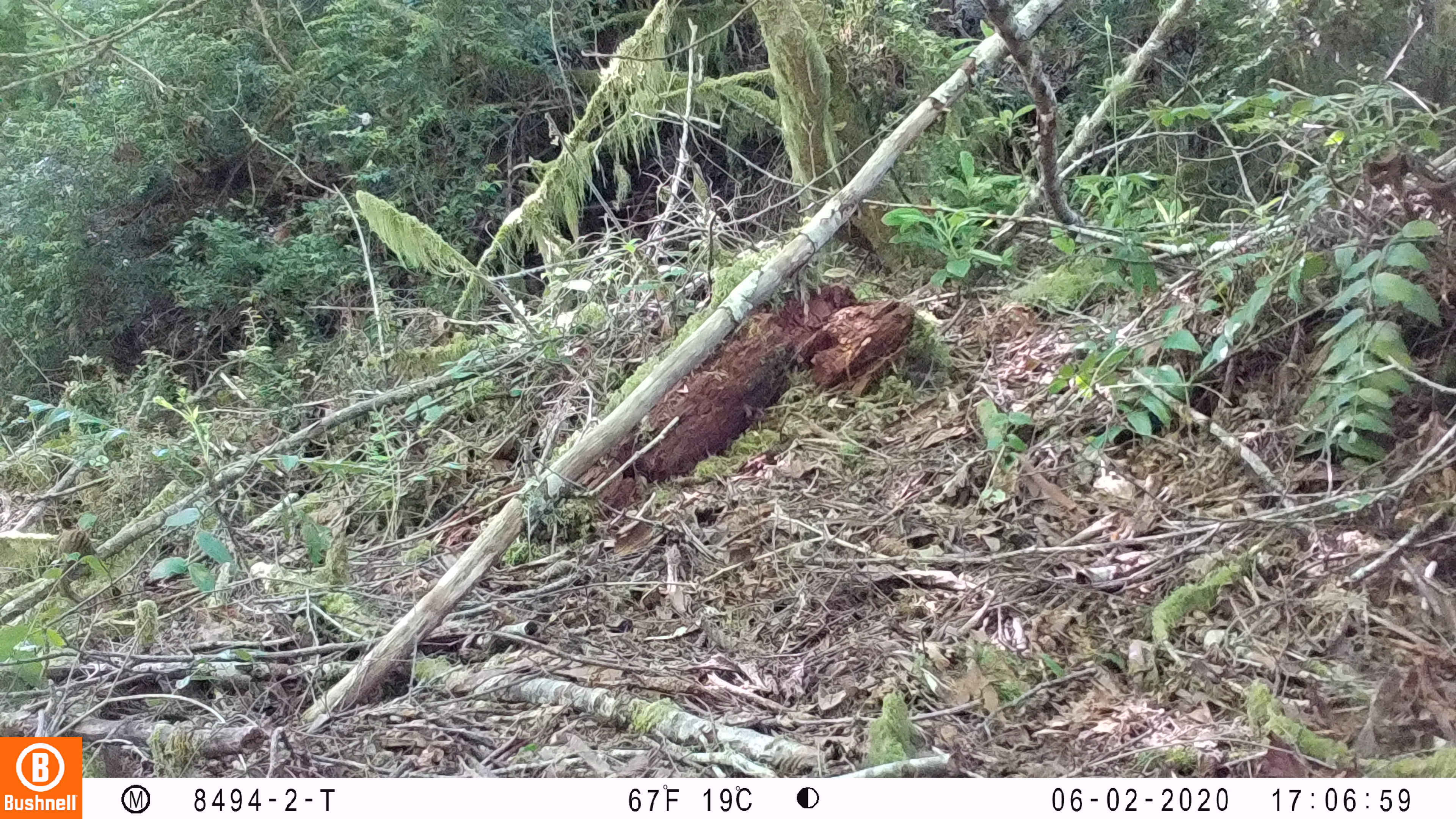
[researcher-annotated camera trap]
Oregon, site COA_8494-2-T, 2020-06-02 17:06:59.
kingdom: Animalia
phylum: Chordata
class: Mammalia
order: Rodentia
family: Sciuridae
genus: Neotamias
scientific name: Neotamias townsendii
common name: townsend's chipmunk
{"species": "townsend's chipmunk (Neotamias townsendii)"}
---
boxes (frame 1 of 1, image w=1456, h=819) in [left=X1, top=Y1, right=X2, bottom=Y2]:
townsend's chipmunk: [left=51, top=519, right=98, bottom=606]